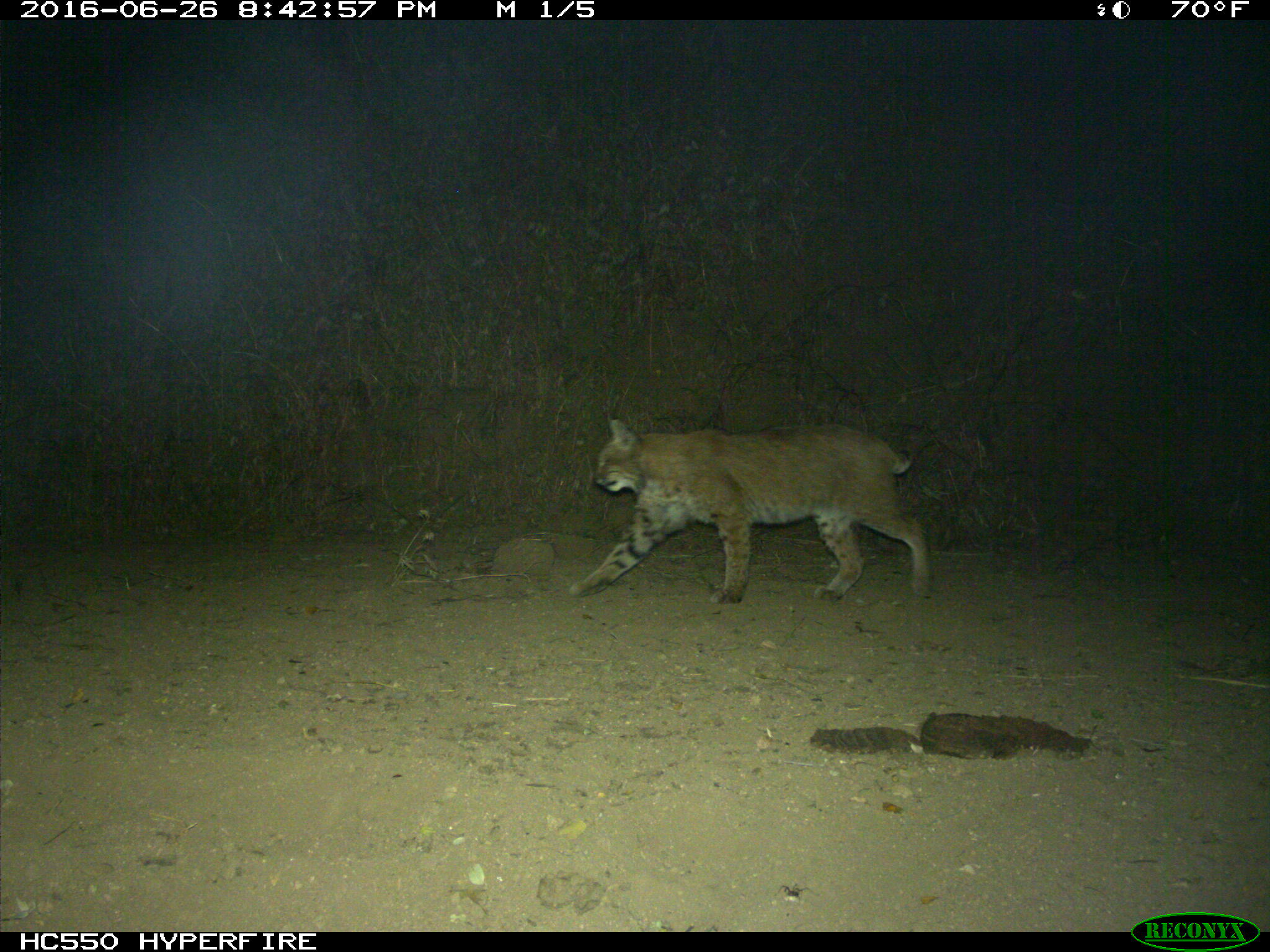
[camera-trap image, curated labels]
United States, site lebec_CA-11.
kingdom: Animalia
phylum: Chordata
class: Mammalia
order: Carnivora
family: Felidae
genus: Lynx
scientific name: Lynx rufus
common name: bobcat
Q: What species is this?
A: Lynx rufus (bobcat).